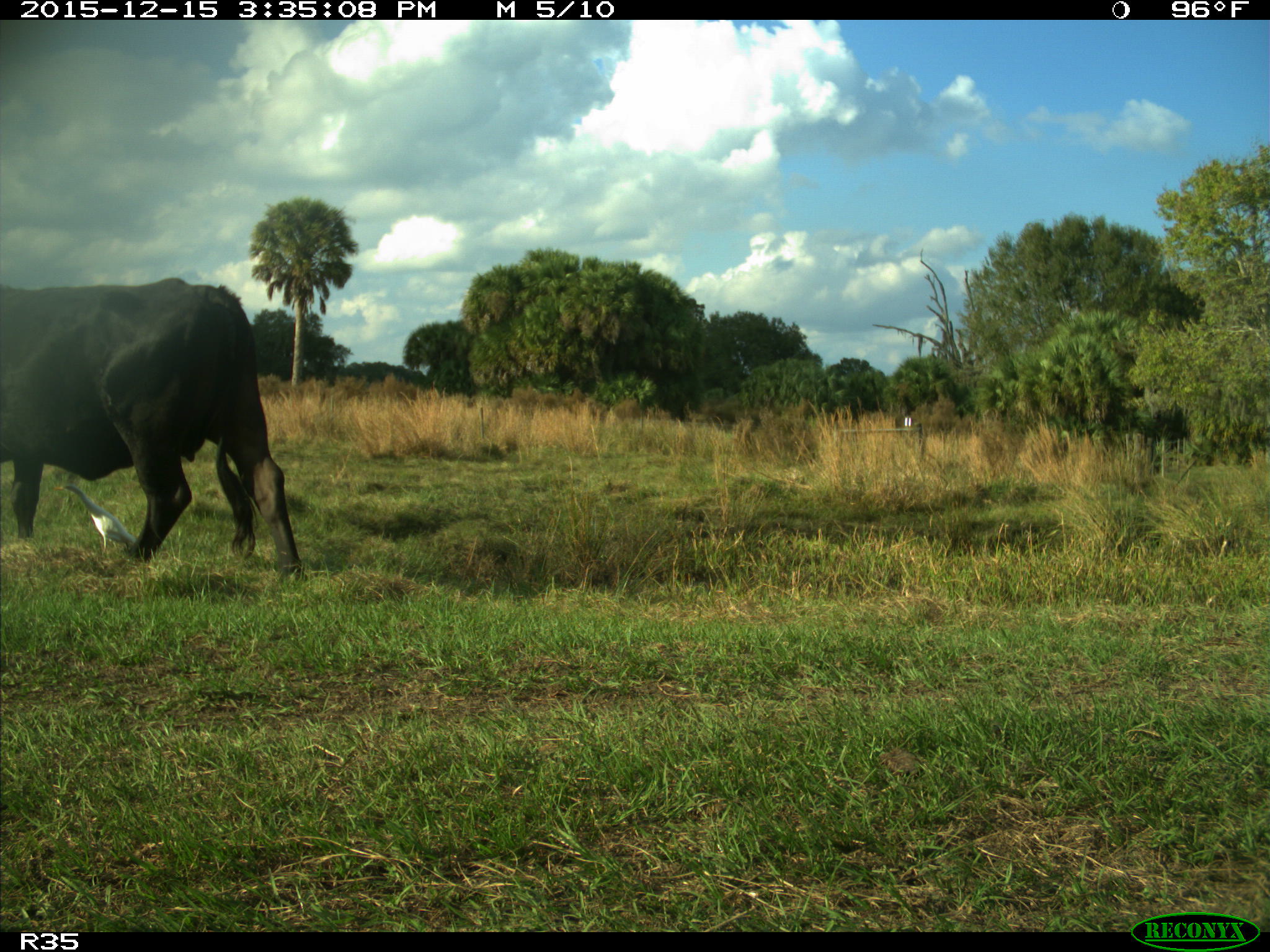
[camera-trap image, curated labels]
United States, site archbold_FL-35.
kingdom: Animalia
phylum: Chordata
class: Mammalia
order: Artiodactyla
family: Bovidae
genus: Bos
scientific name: Bos taurus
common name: domestic cow